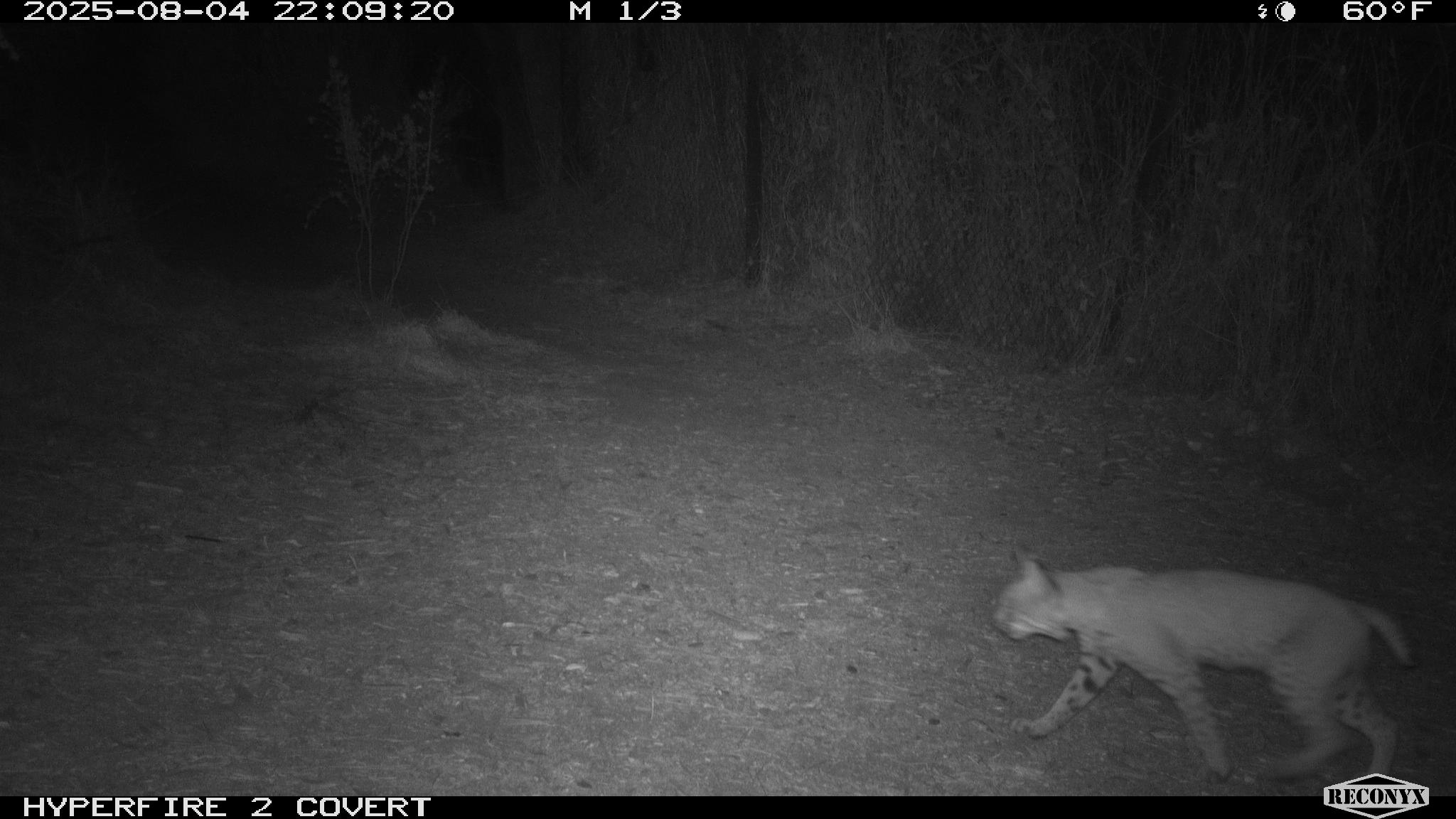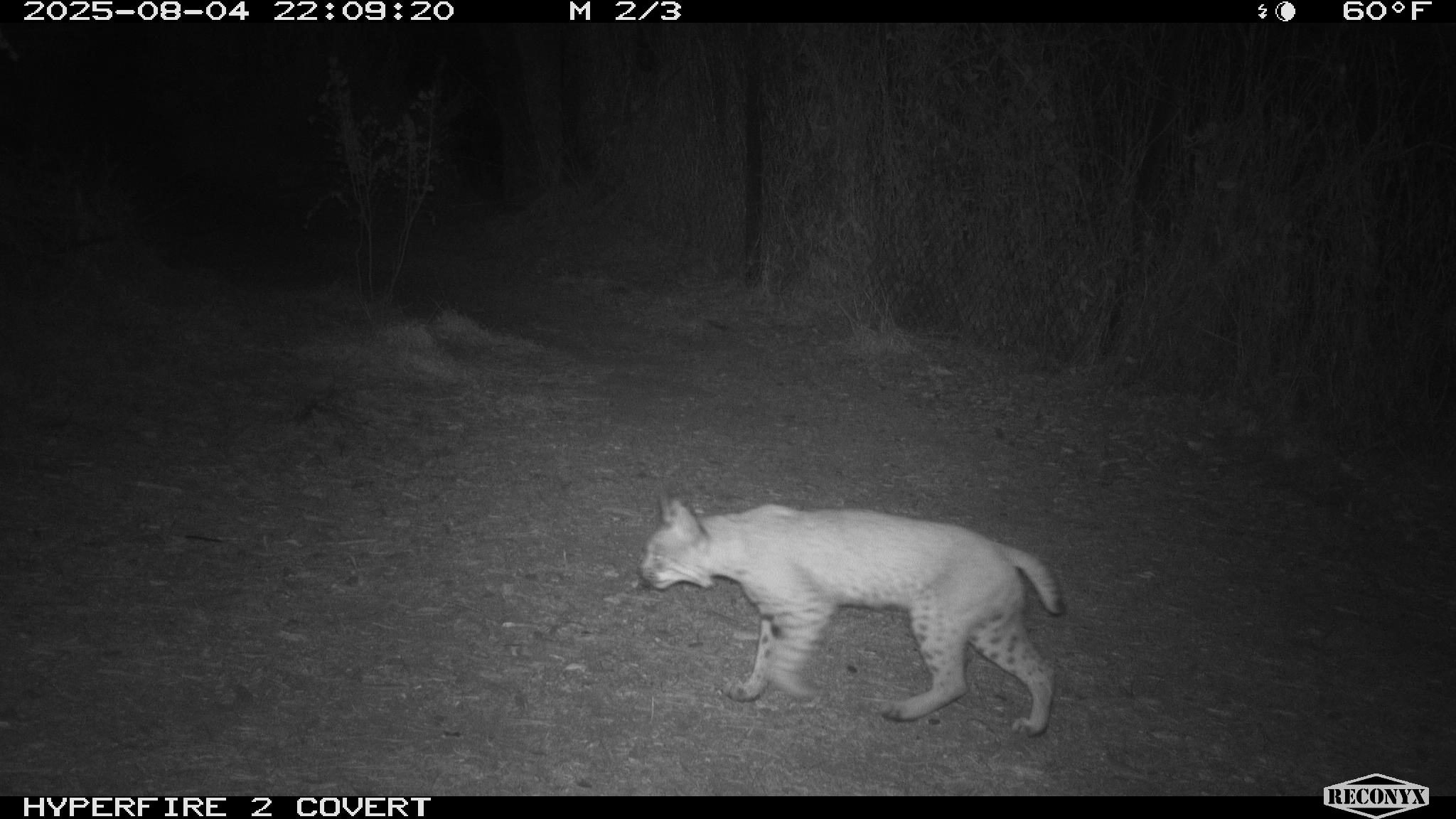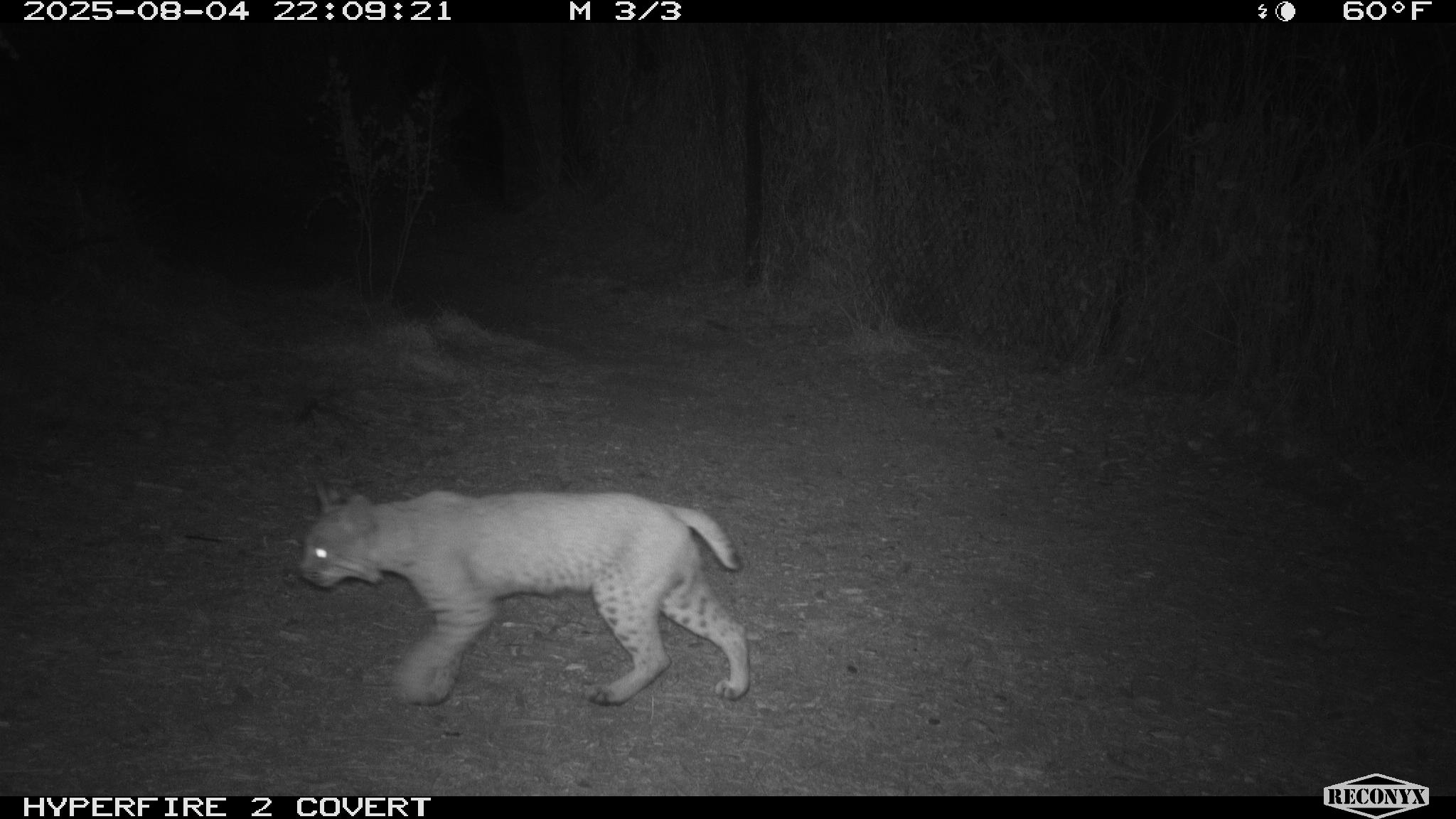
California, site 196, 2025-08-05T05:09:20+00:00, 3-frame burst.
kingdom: Animalia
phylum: Chordata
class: Mammalia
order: Carnivora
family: Felidae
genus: Lynx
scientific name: Lynx rufus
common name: bobcat